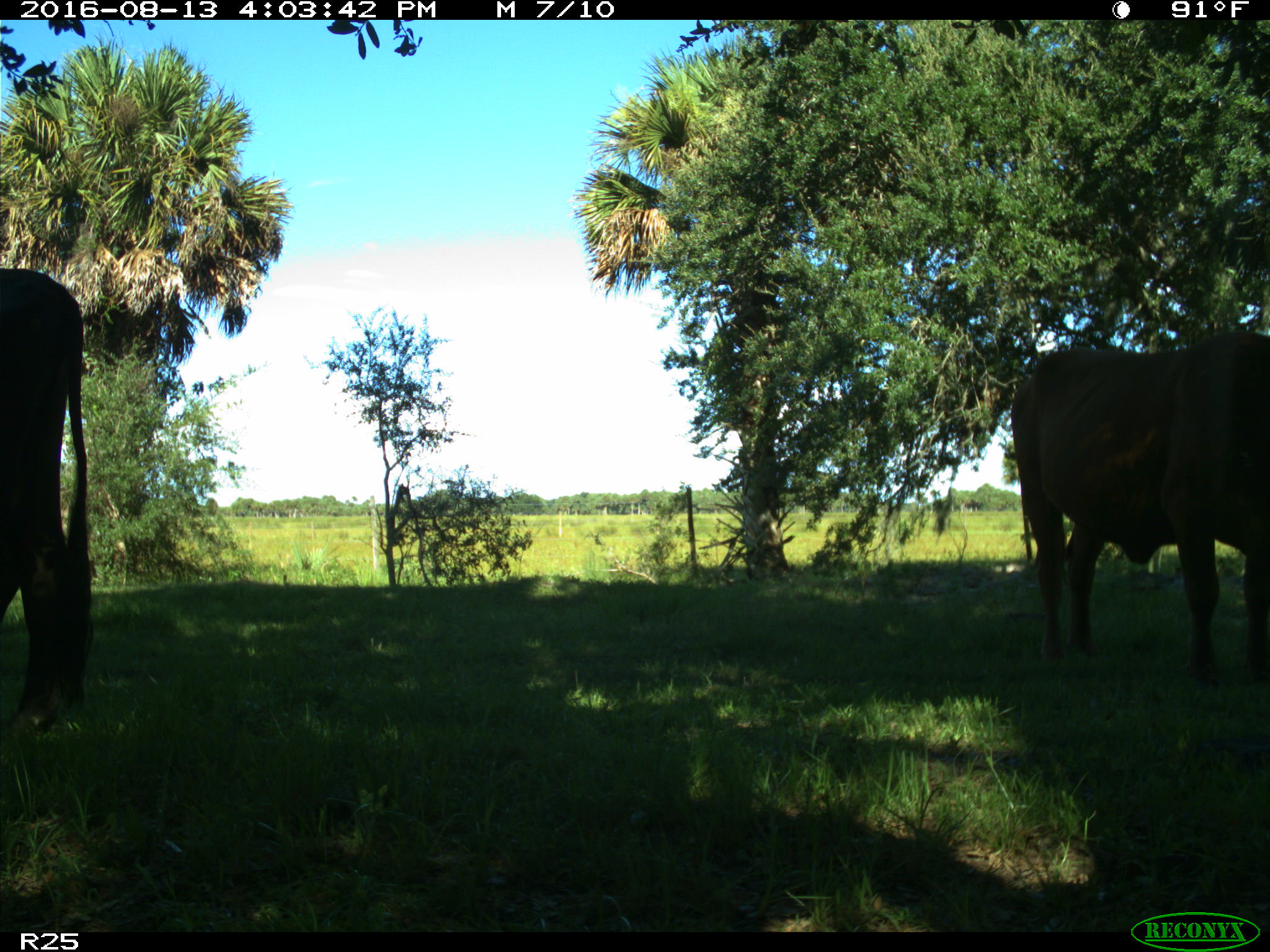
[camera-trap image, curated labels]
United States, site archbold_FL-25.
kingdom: Animalia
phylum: Chordata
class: Mammalia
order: Artiodactyla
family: Bovidae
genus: Bos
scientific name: Bos taurus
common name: domestic cow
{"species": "Bos taurus (domestic cow)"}